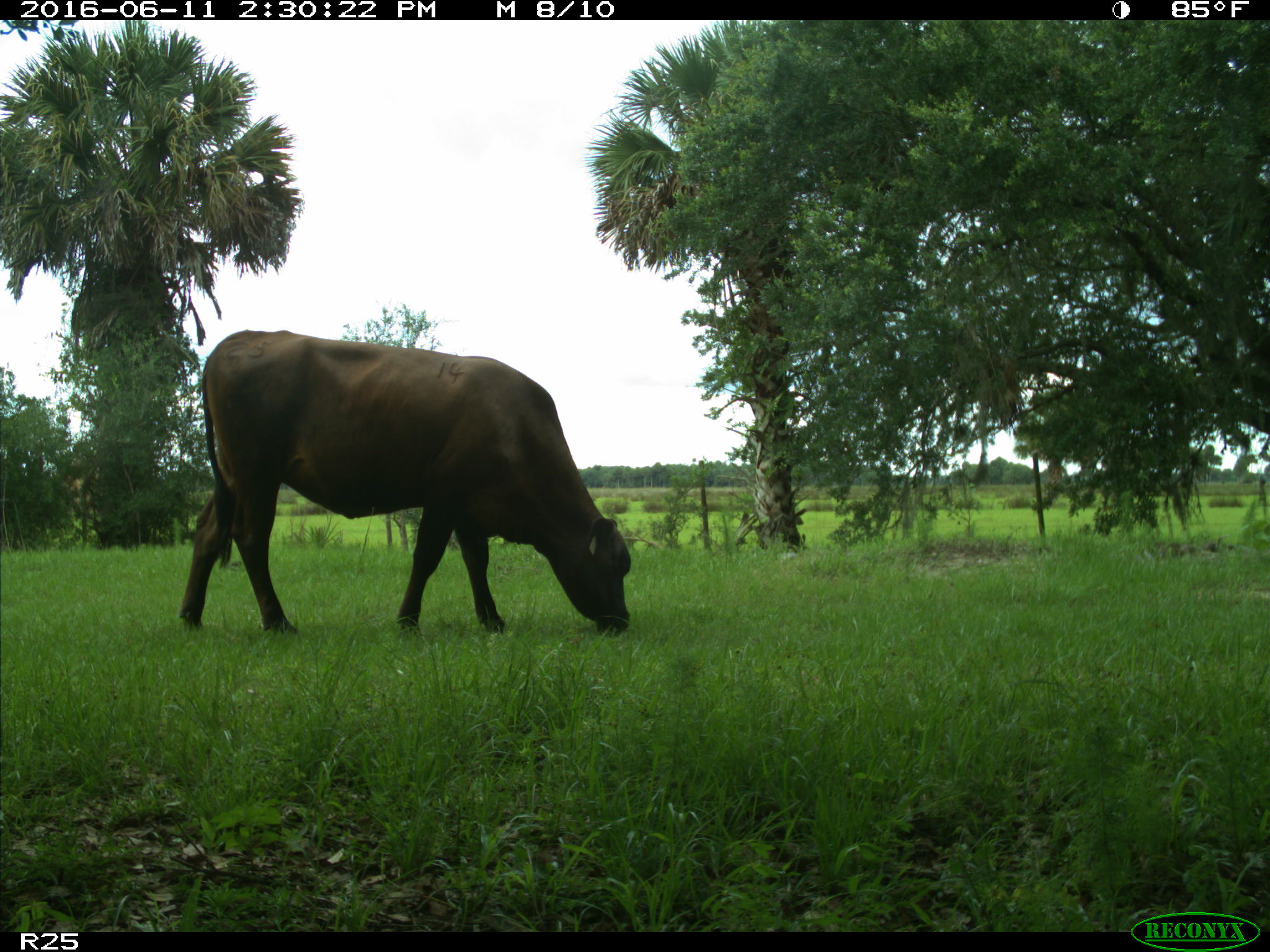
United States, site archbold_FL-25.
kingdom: Animalia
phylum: Chordata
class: Mammalia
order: Artiodactyla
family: Bovidae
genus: Bos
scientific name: Bos taurus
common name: domestic cow